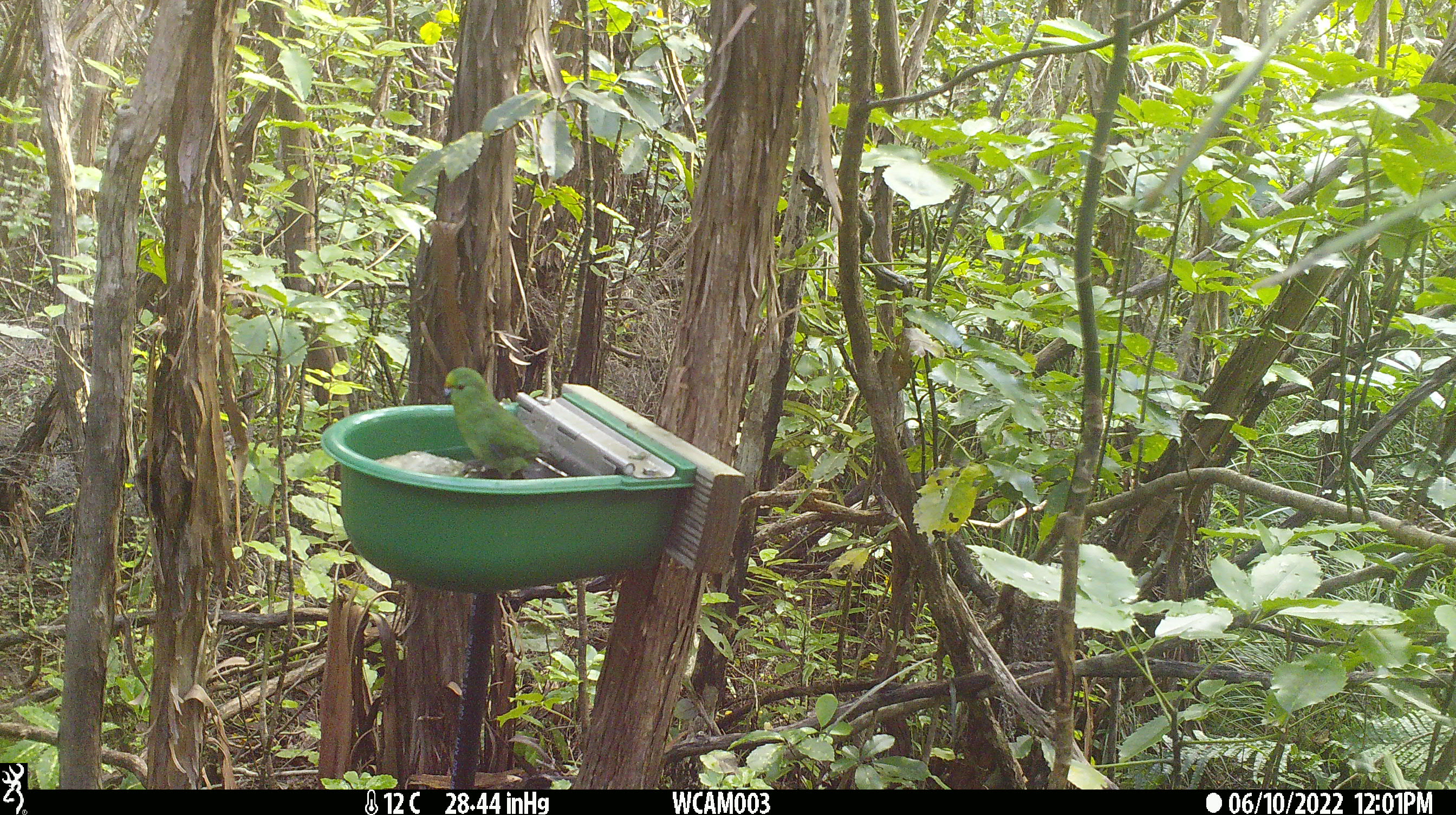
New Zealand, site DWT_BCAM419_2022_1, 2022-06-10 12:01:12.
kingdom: Animalia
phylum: Chordata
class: Aves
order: Psittaciformes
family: Psittaculidae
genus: Cyanoramphus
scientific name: Cyanoramphus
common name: parakeet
Parakeet (Cyanoramphus).